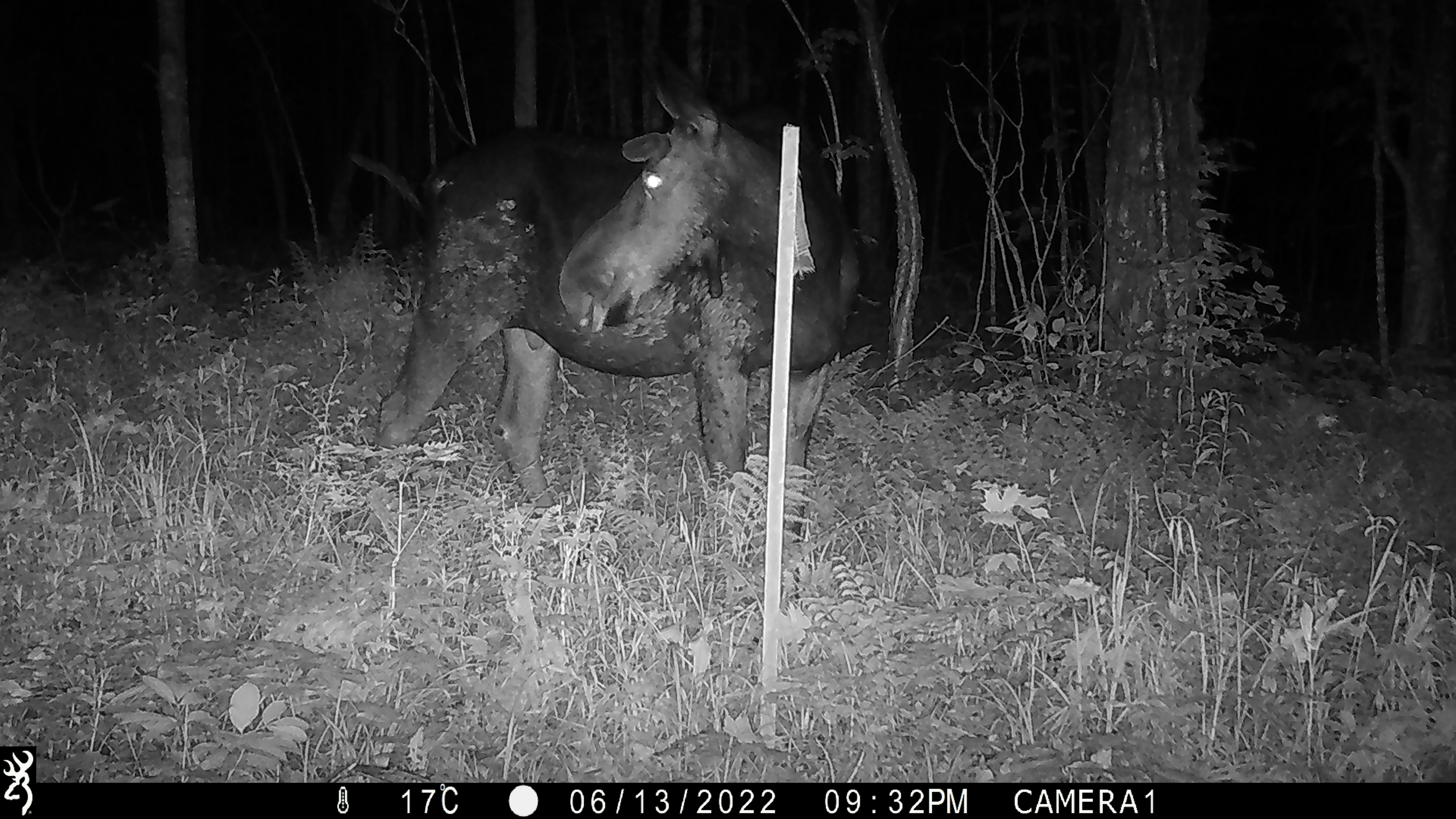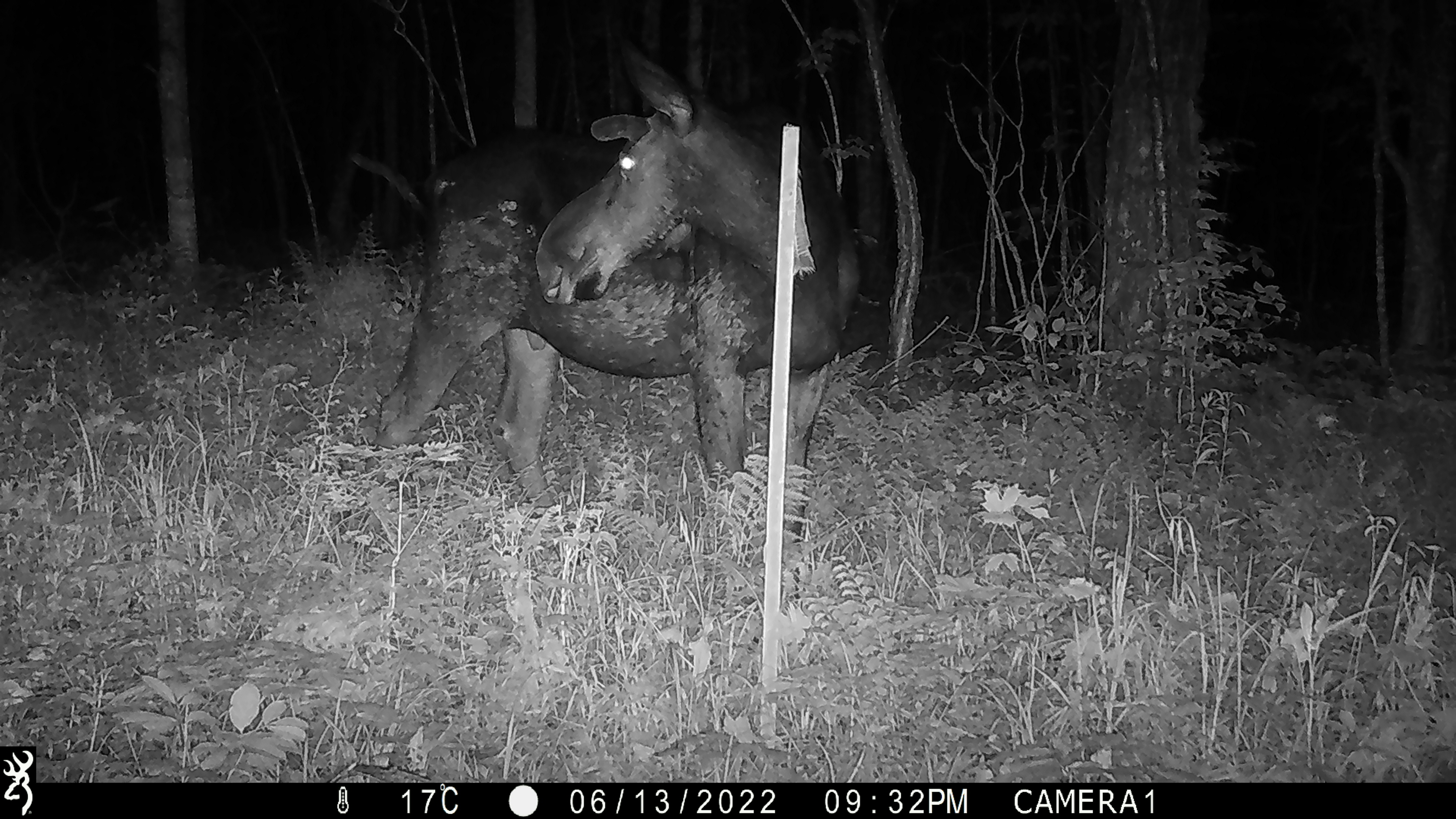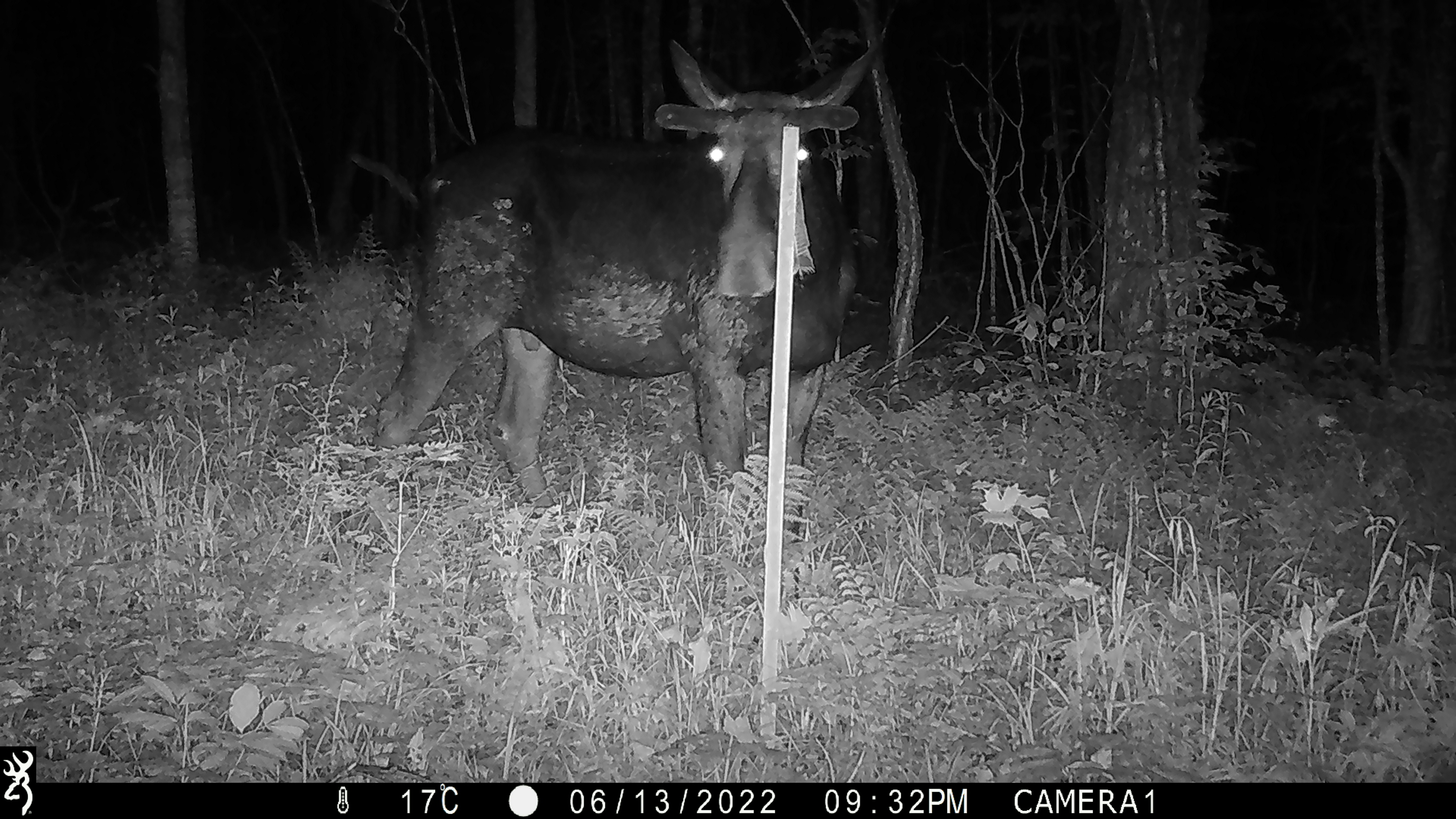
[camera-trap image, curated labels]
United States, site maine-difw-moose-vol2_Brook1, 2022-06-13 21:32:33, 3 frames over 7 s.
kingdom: Animalia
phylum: Chordata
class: Mammalia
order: Artiodactyla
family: Cervidae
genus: Alces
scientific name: Alces alces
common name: moose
Moose (Alces alces).